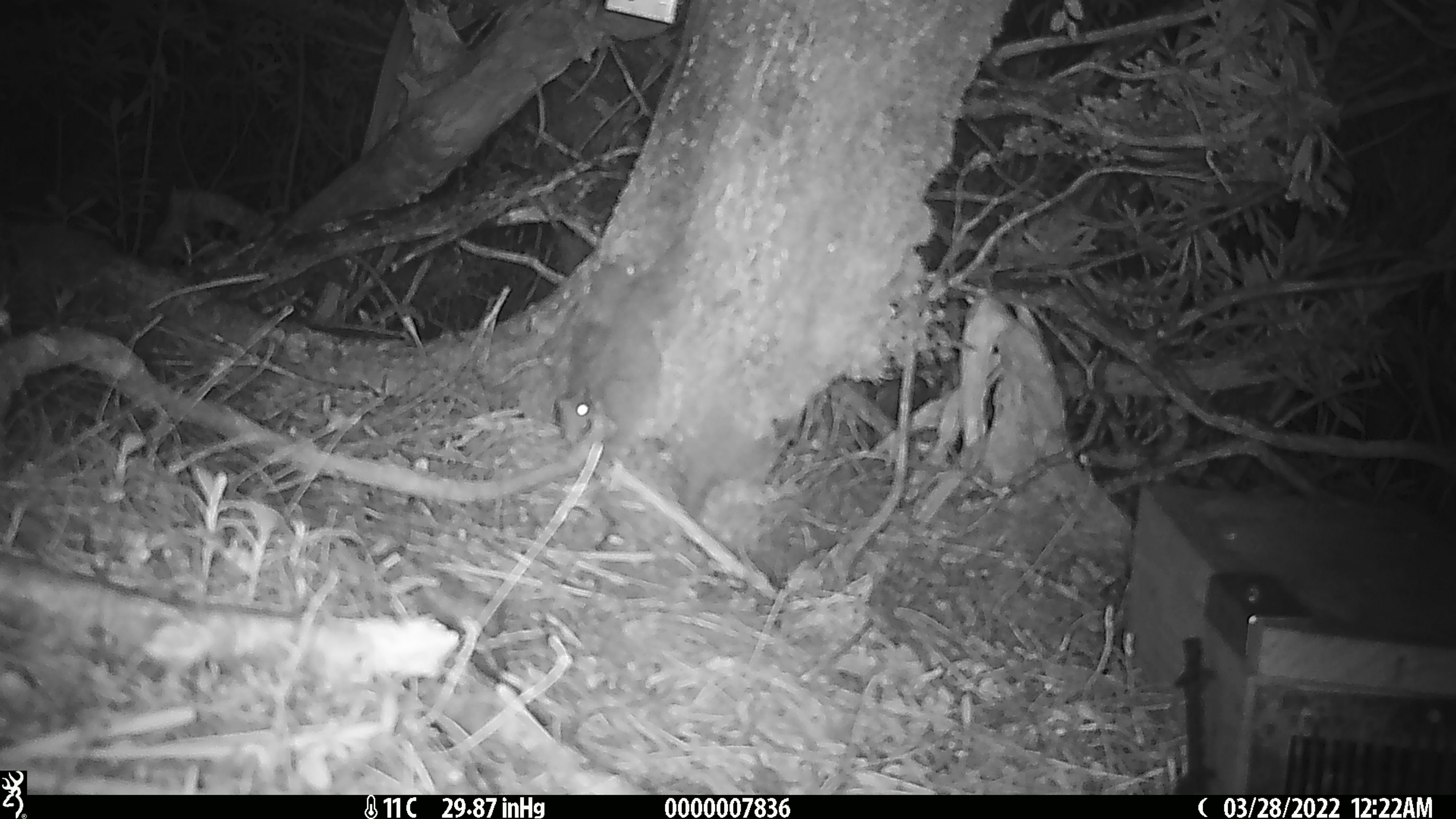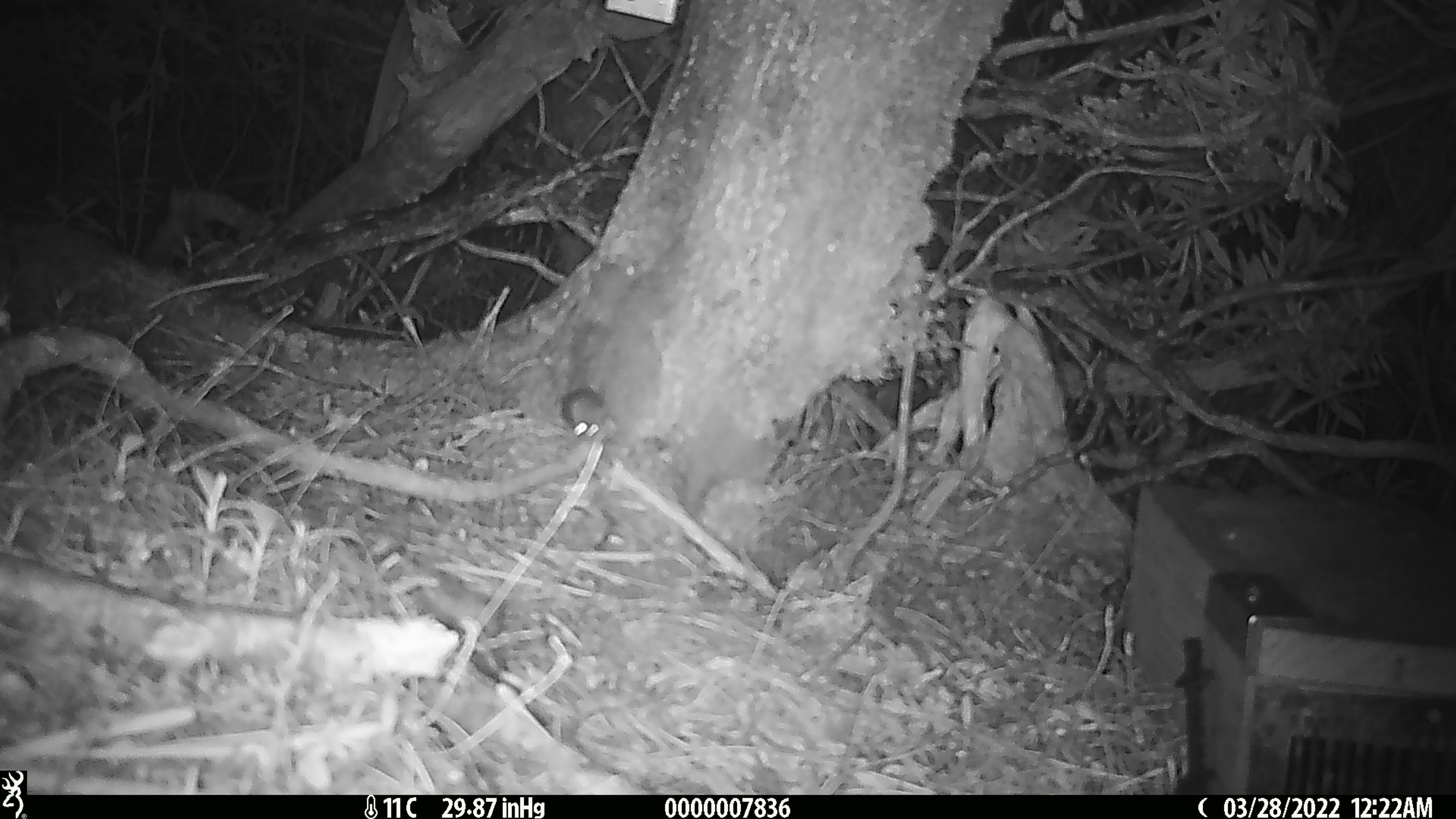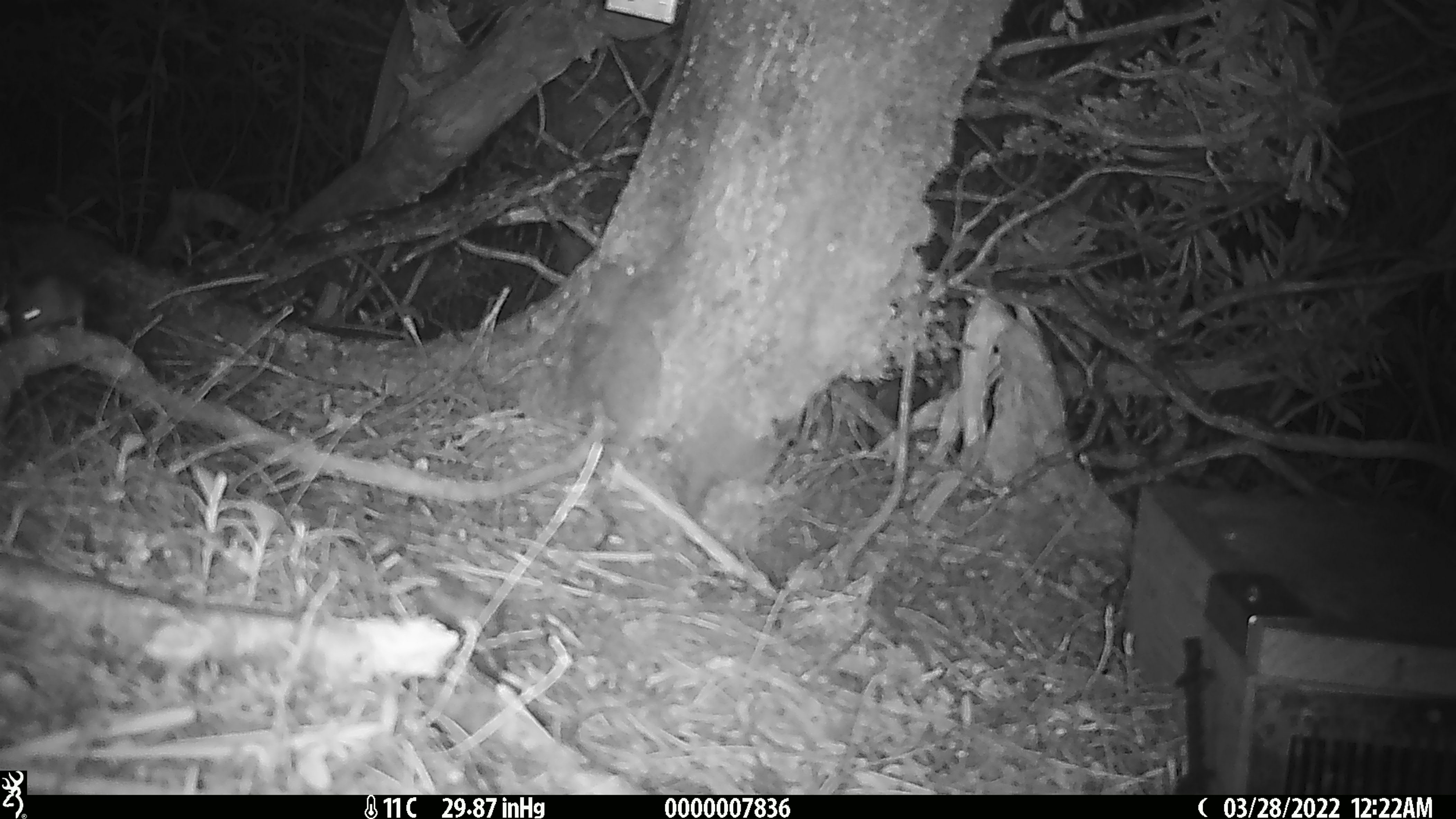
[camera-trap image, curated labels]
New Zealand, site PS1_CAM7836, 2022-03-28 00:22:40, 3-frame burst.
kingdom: Animalia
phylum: Chordata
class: Mammalia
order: Rodentia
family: Muridae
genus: Mus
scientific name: Mus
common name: mouse